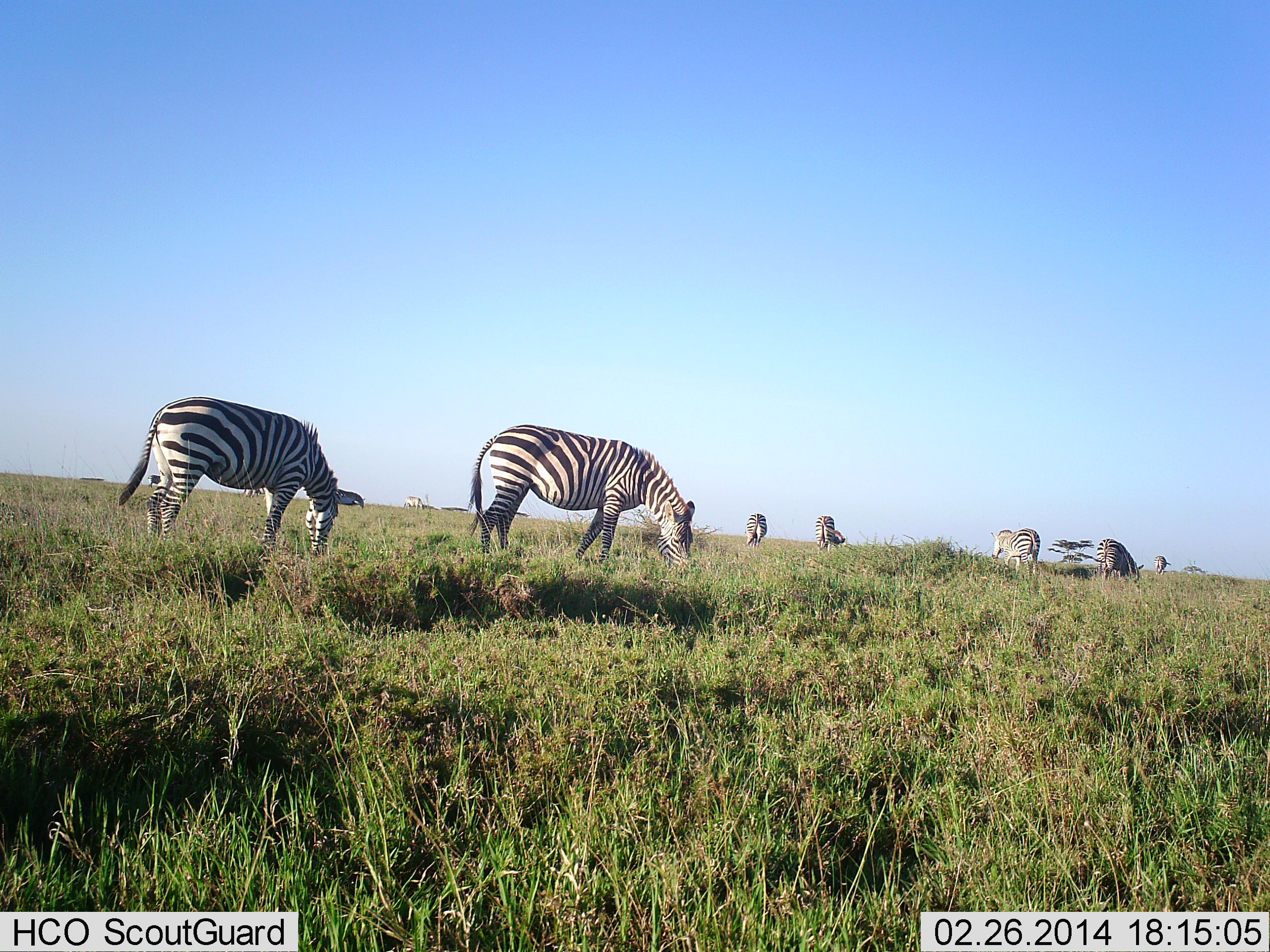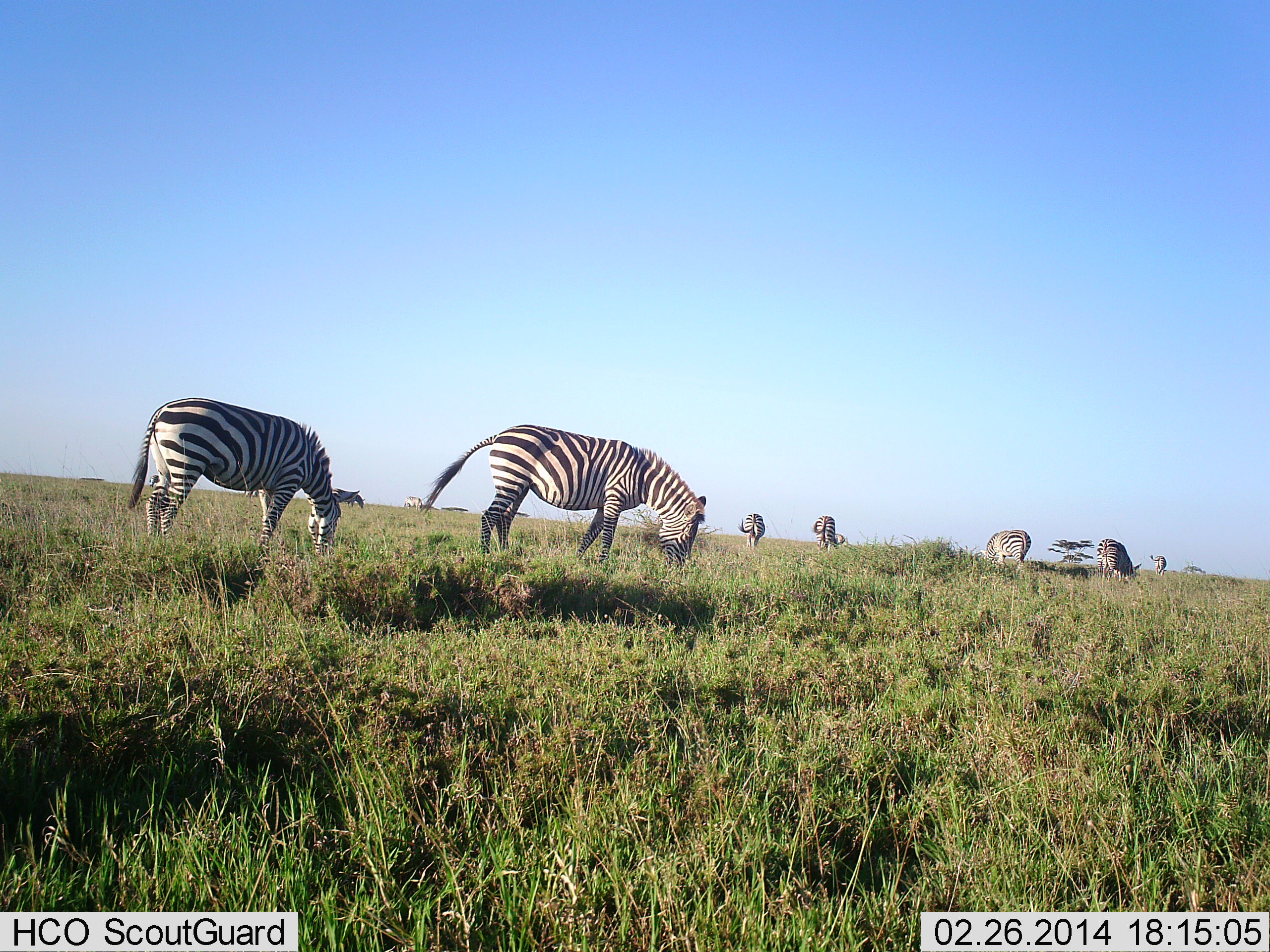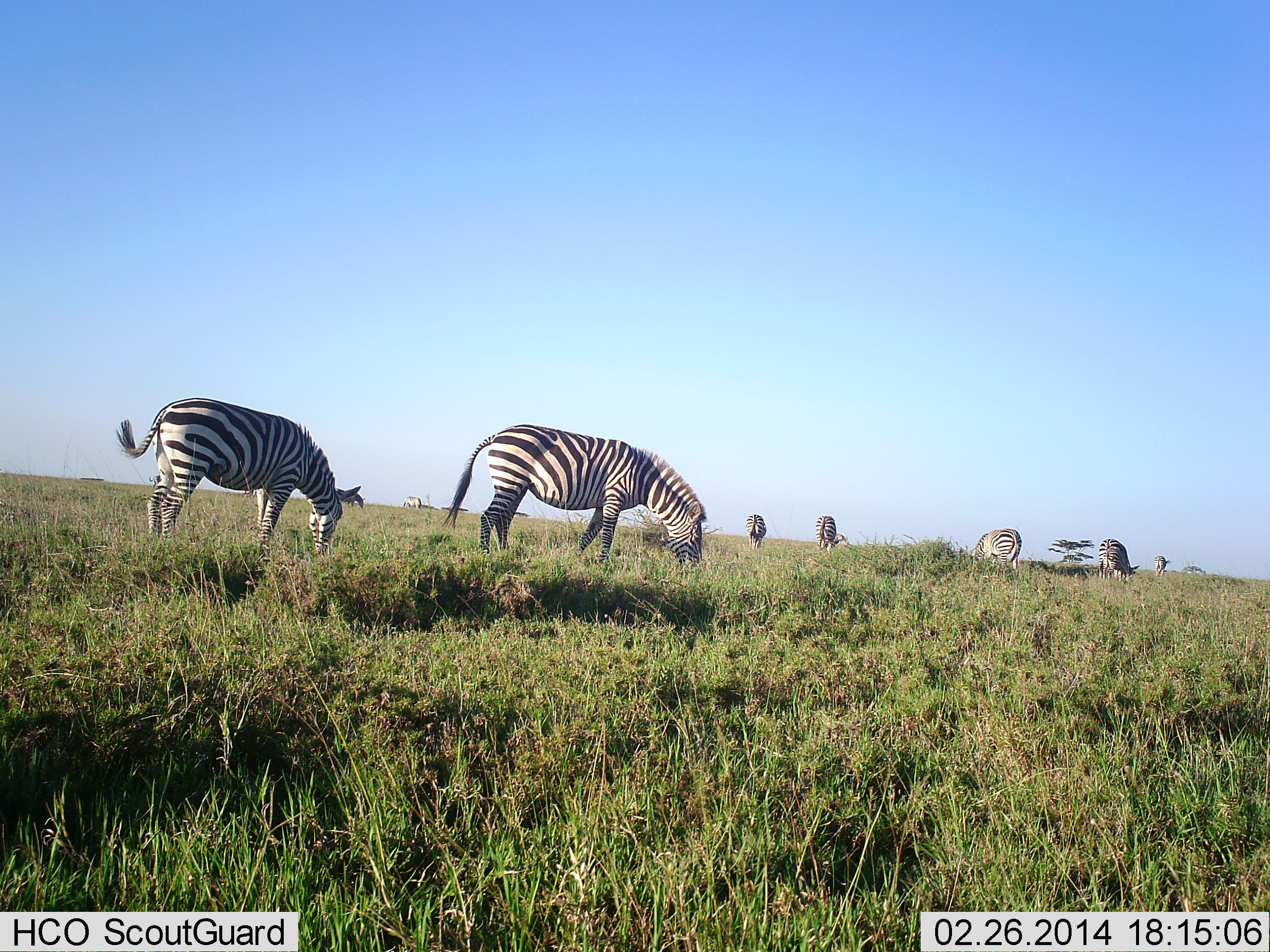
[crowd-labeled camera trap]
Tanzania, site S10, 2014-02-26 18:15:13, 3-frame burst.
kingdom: Animalia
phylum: Chordata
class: Mammalia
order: Perissodactyla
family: Equidae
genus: Equus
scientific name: Equus quagga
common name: plains zebra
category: zebra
Zebra (plains zebra) (Equus quagga), count 7. Behavior (volunteer vote fractions): standing 40%, resting 0%, moving 10%, interacting 0%. Young present (vote fraction): 0%. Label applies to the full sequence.